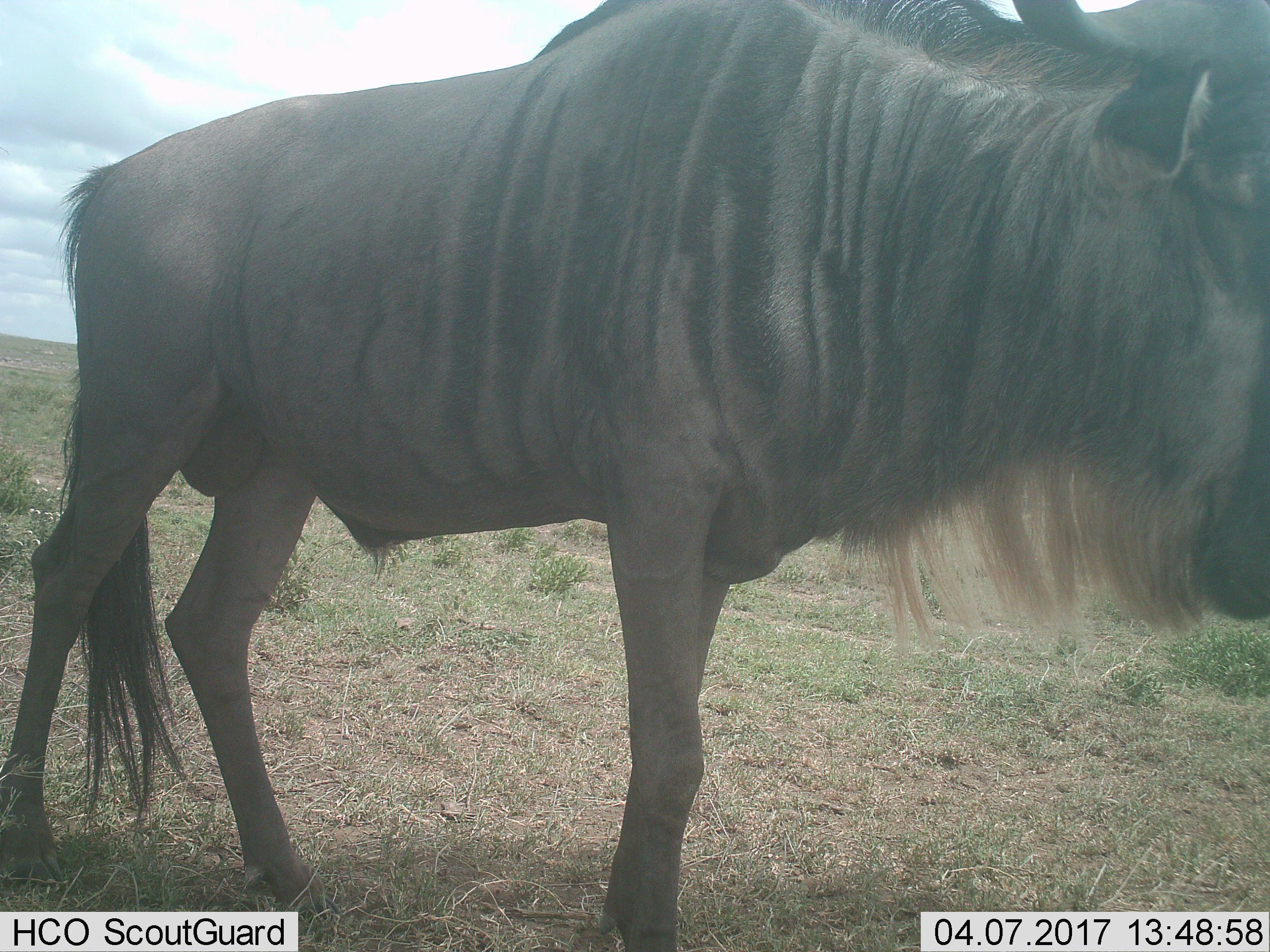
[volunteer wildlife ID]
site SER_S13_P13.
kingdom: Animalia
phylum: Chordata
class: Mammalia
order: Artiodactyla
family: Bovidae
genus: Connochaetes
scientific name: Connochaetes taurinus taurinus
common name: blue wildebeest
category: wildebeestblue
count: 1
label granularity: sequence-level